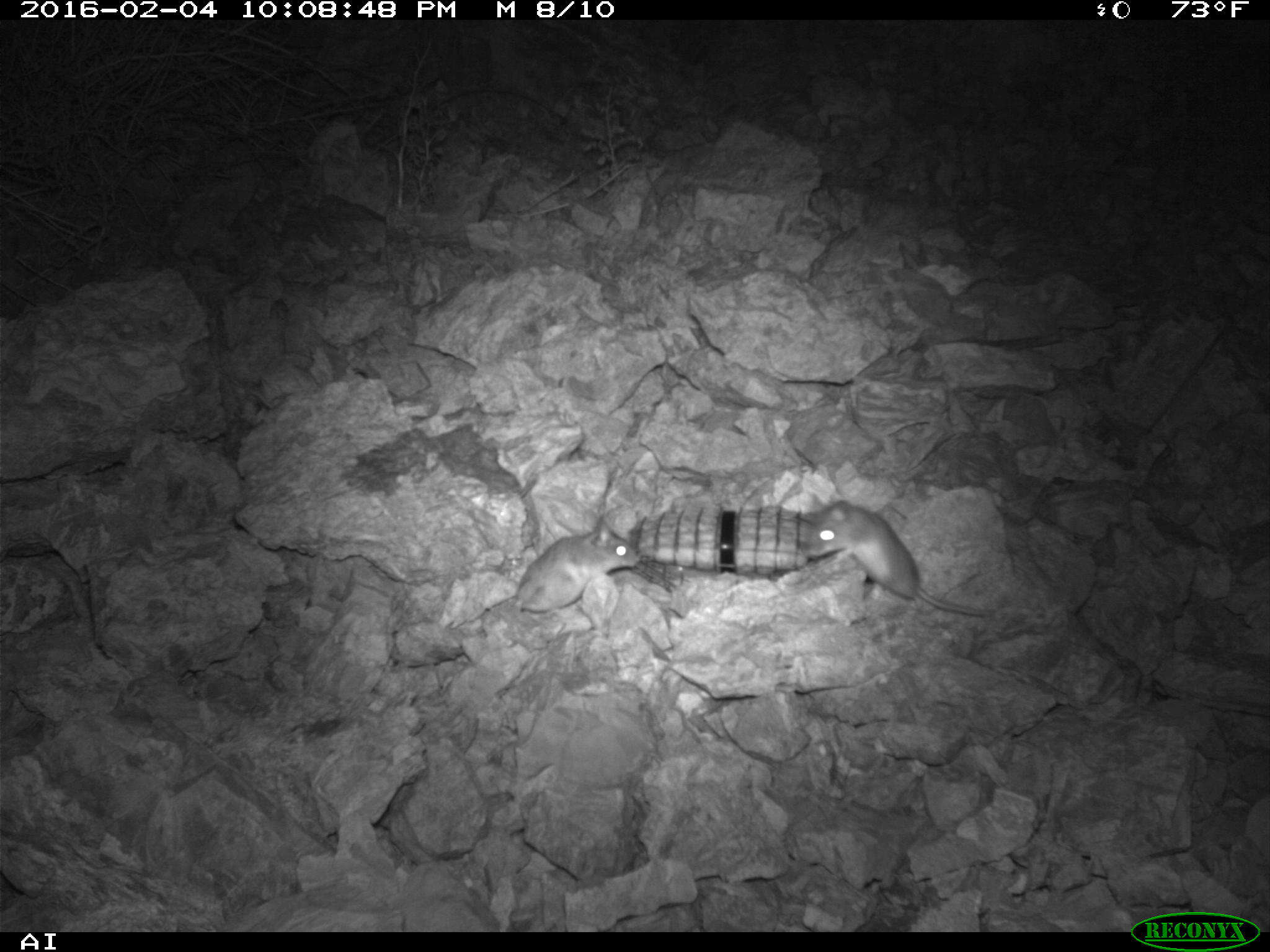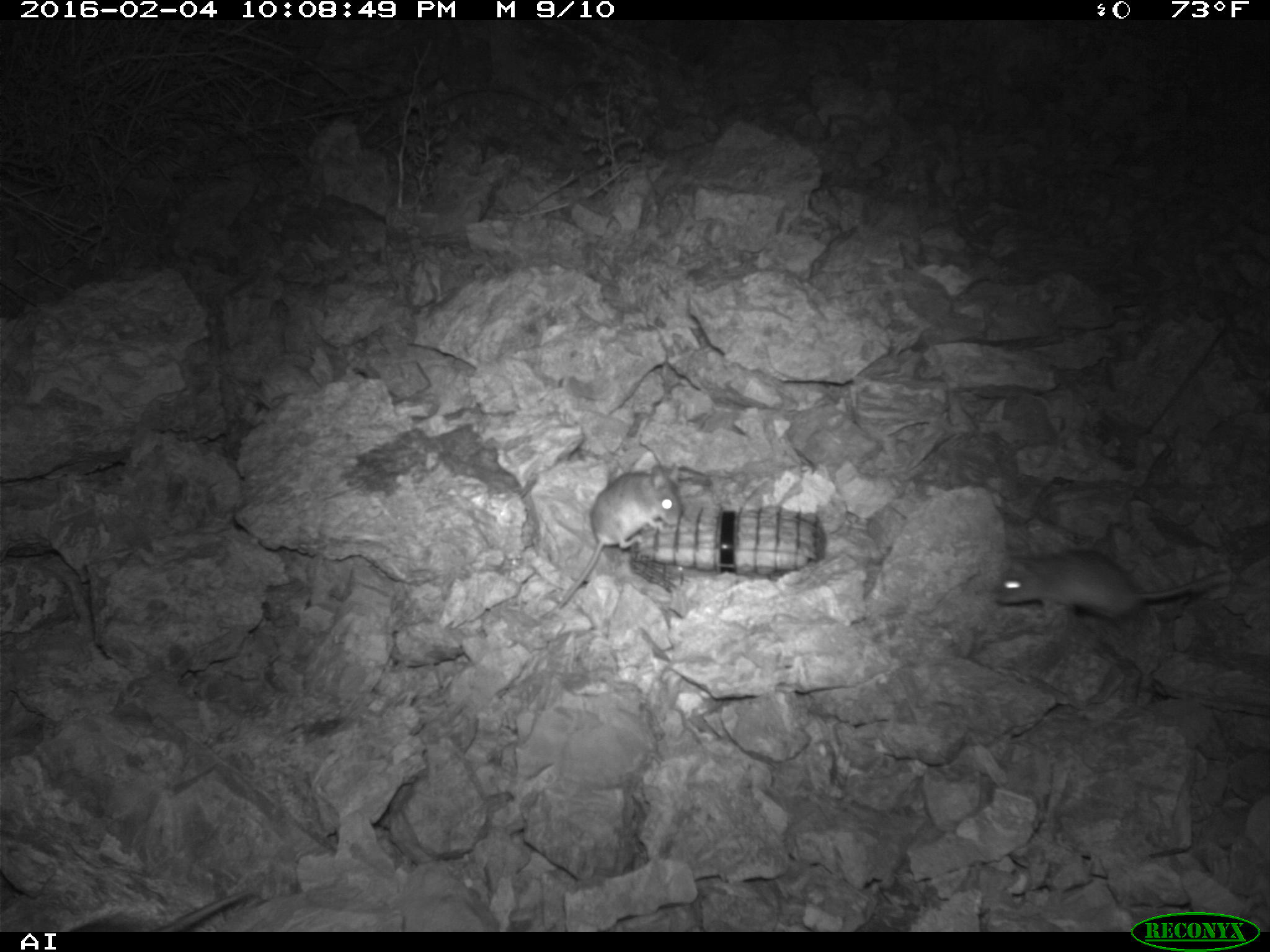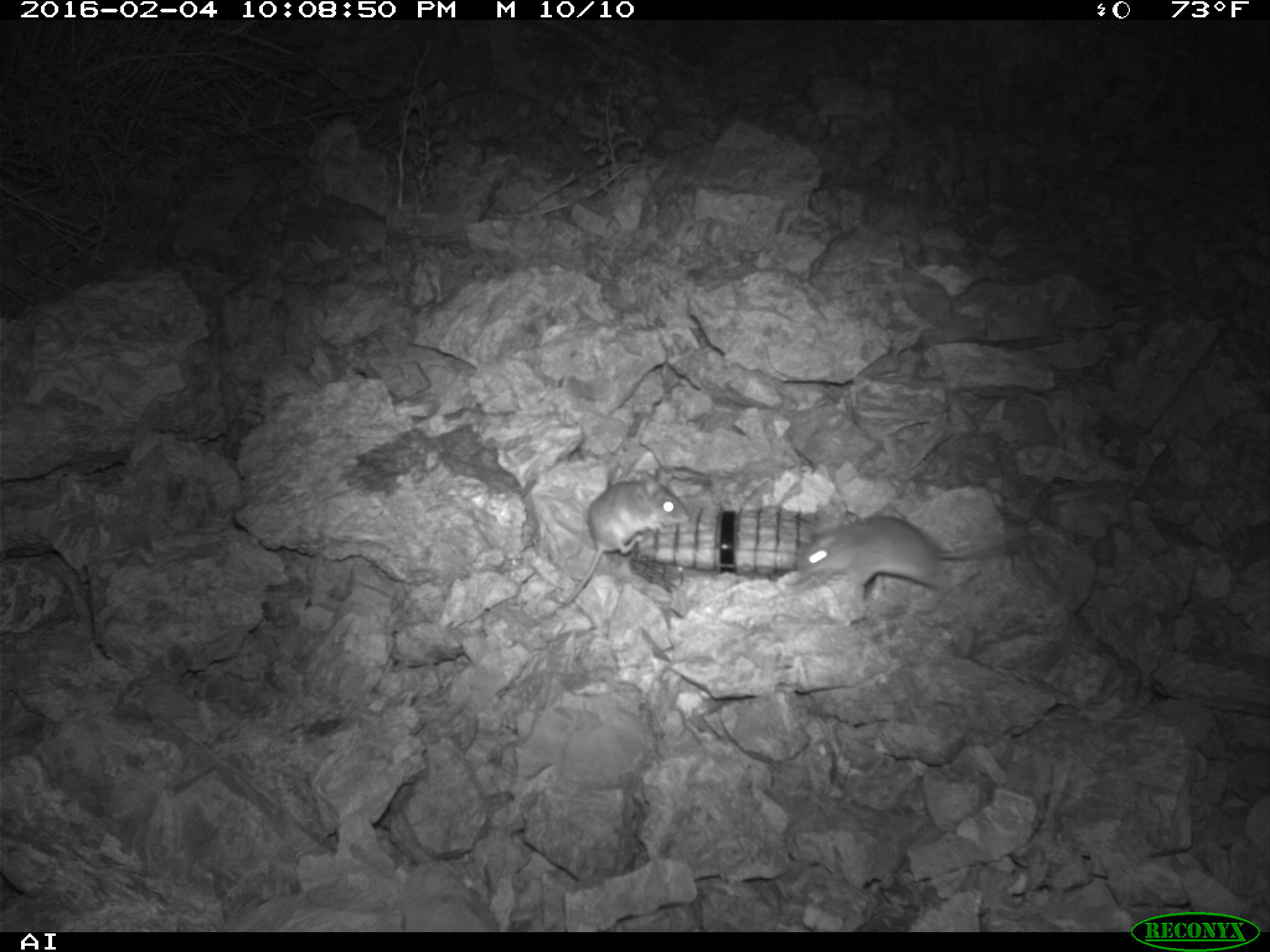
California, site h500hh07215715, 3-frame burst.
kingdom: Animalia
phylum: Chordata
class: Mammalia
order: Rodentia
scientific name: Rodentia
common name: rodent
Rodent (Rodentia).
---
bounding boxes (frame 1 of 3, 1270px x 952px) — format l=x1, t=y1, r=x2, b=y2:
rodent: l=804, t=499, r=996, b=617; l=513, t=514, r=639, b=615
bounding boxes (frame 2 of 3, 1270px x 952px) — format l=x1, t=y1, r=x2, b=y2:
rodent: l=992, t=546, r=1227, b=627; l=552, t=464, r=682, b=607; l=58, t=878, r=255, b=931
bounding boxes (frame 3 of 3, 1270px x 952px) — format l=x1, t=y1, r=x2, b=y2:
rodent: l=546, t=464, r=688, b=618; l=797, t=516, r=1041, b=602